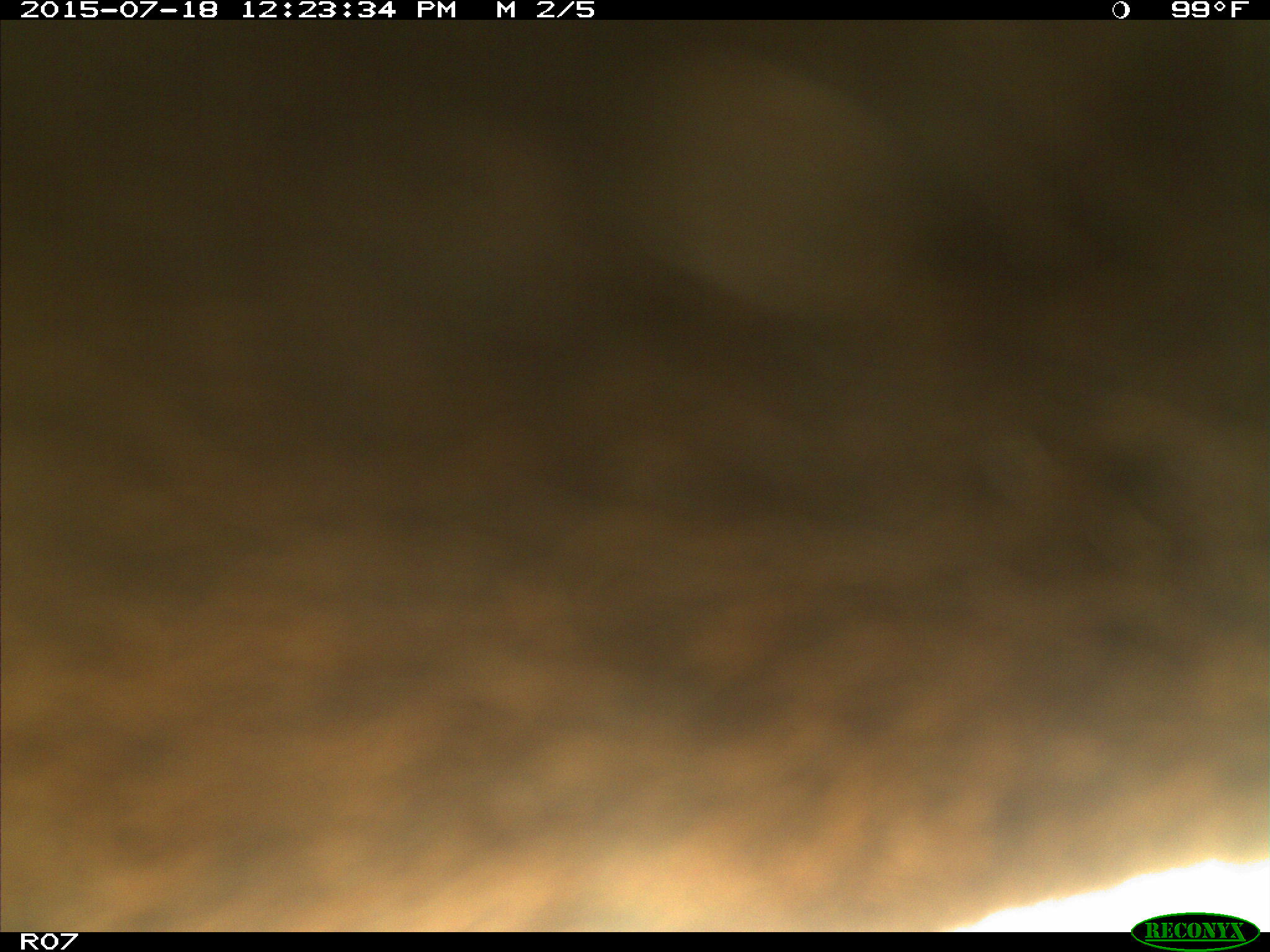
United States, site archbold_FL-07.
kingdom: Animalia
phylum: Chordata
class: Mammalia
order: Artiodactyla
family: Bovidae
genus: Bos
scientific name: Bos taurus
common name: domestic cow